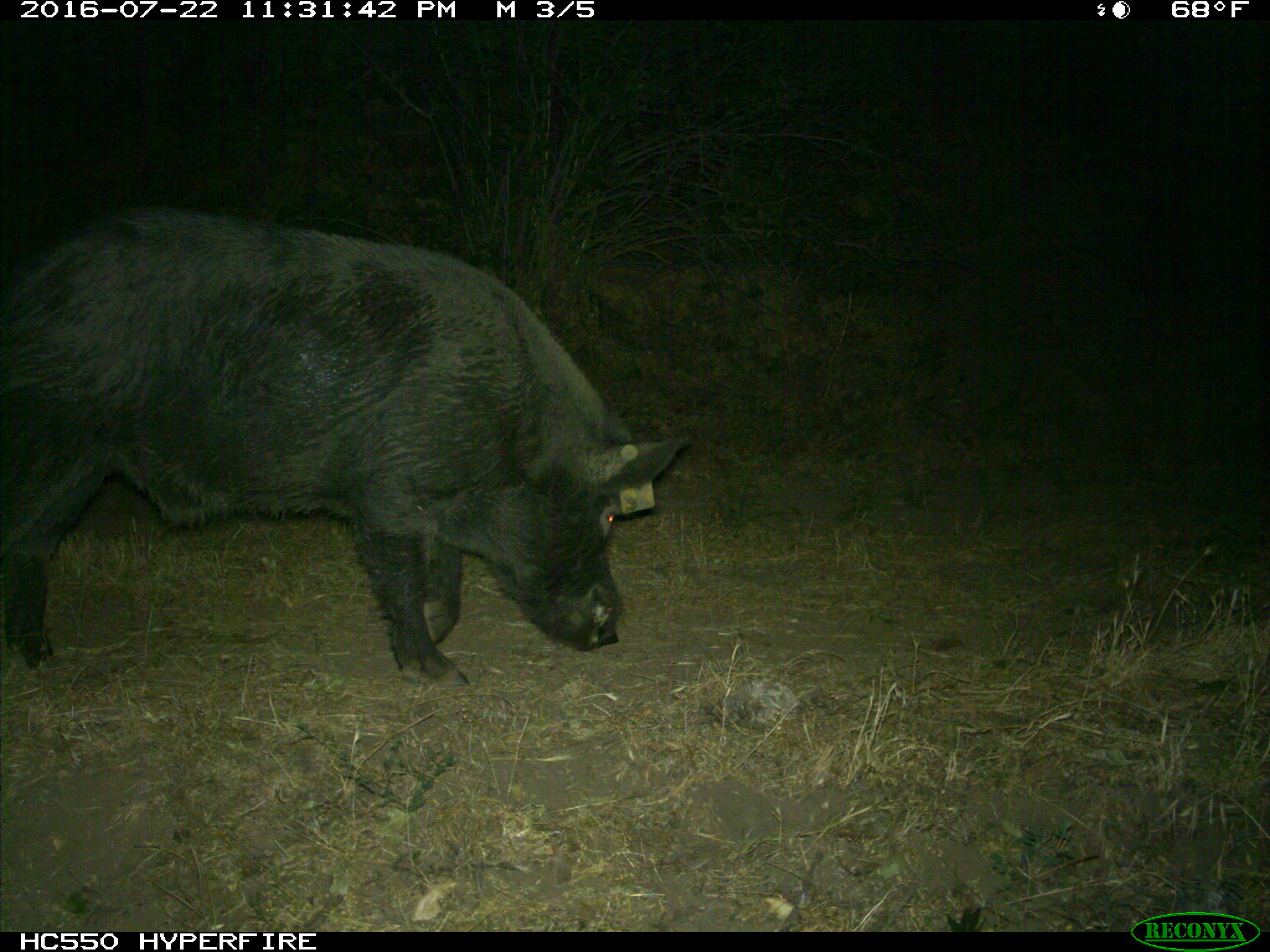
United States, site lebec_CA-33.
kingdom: Animalia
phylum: Chordata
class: Mammalia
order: Artiodactyla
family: Suidae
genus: Sus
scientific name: Sus scrofa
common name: wild boar